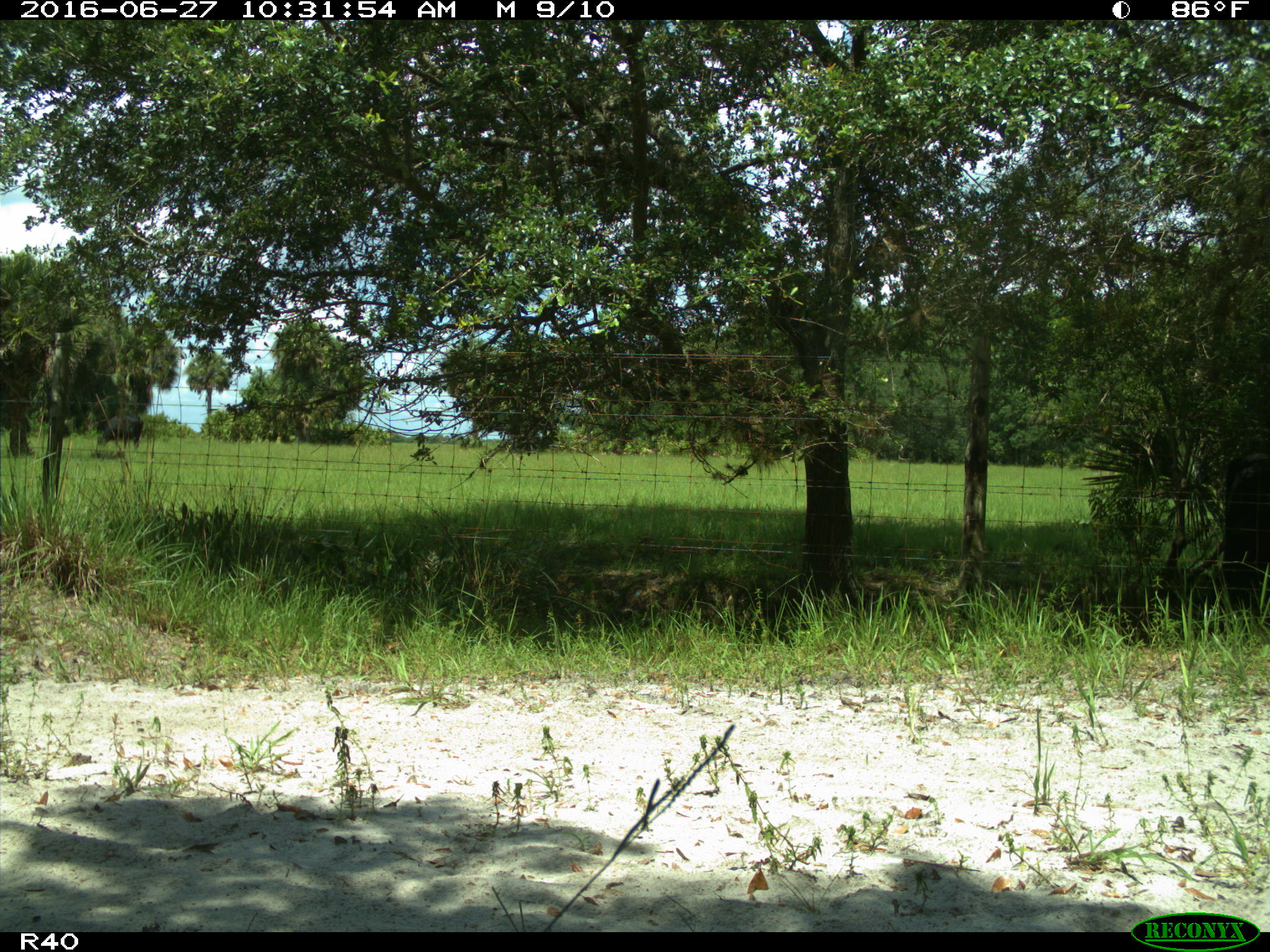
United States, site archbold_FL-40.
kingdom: Animalia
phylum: Chordata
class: Mammalia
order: Artiodactyla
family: Bovidae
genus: Bos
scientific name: Bos taurus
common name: domestic cow